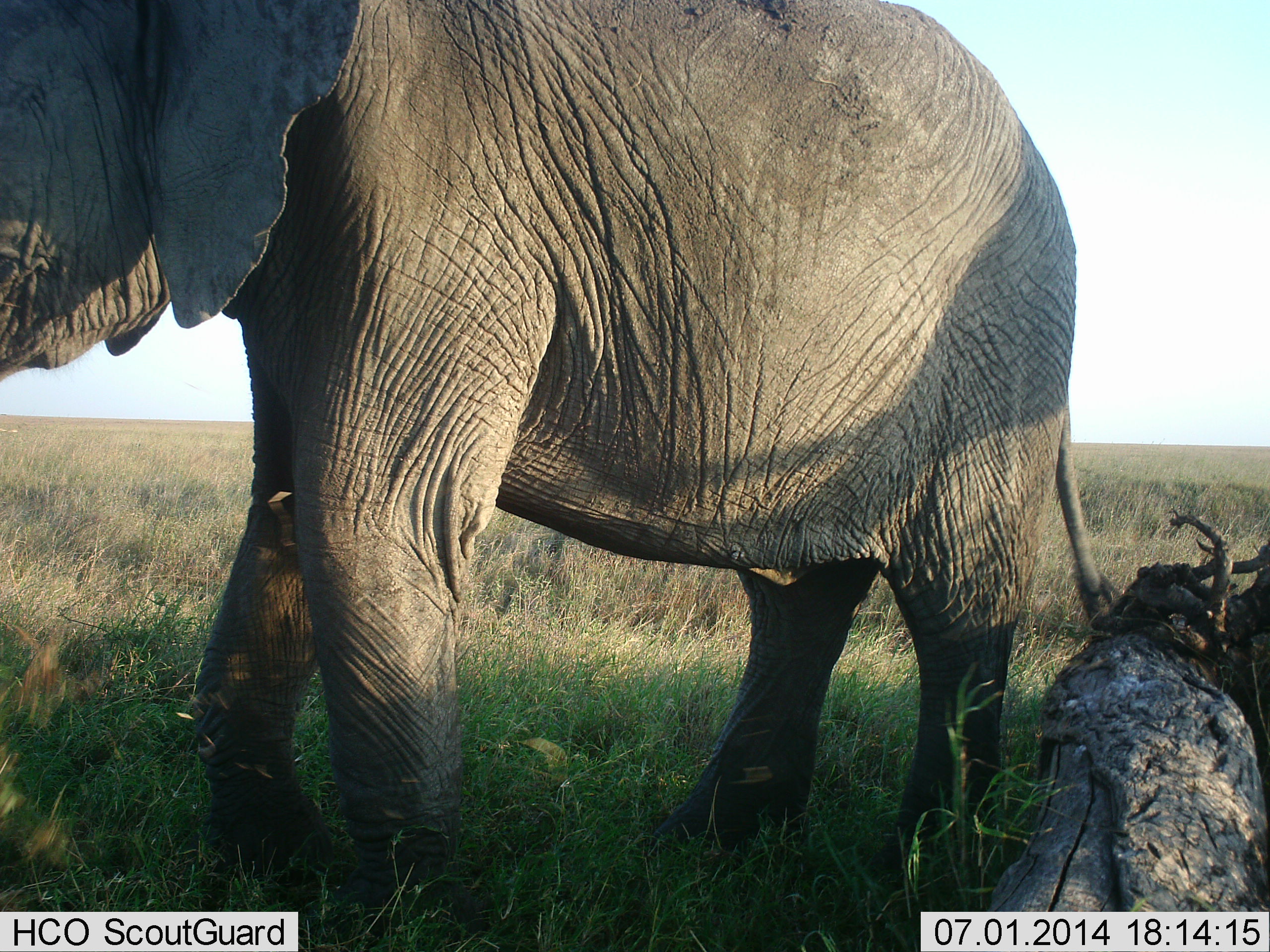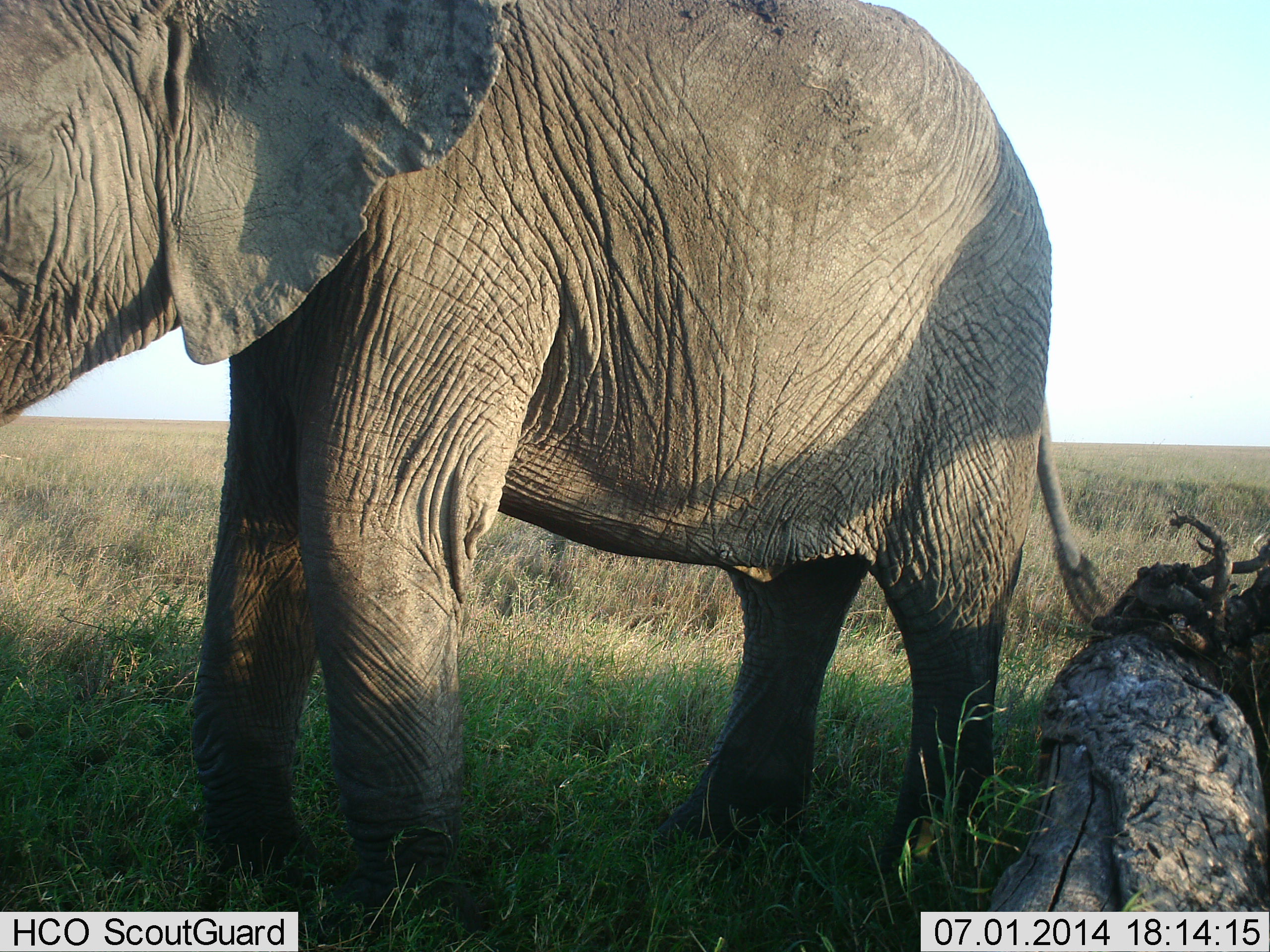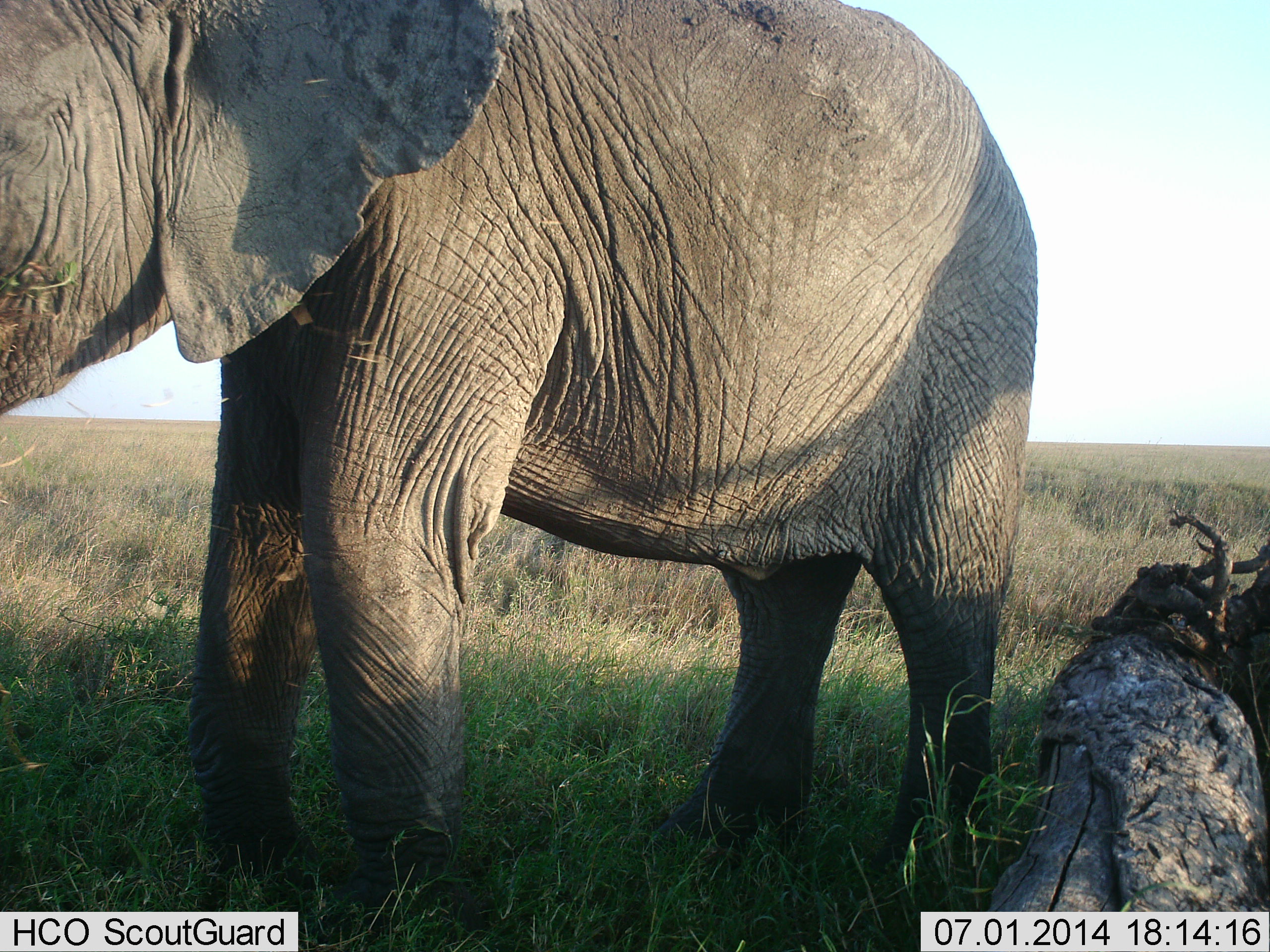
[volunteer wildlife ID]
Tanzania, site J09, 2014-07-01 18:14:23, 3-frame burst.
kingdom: Animalia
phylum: Chordata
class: Mammalia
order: Proboscidea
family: Elephantidae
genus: Loxodonta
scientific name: Loxodonta africana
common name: african bush elephant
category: elephant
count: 1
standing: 100%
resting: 0%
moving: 0%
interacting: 0%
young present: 0%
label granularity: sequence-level